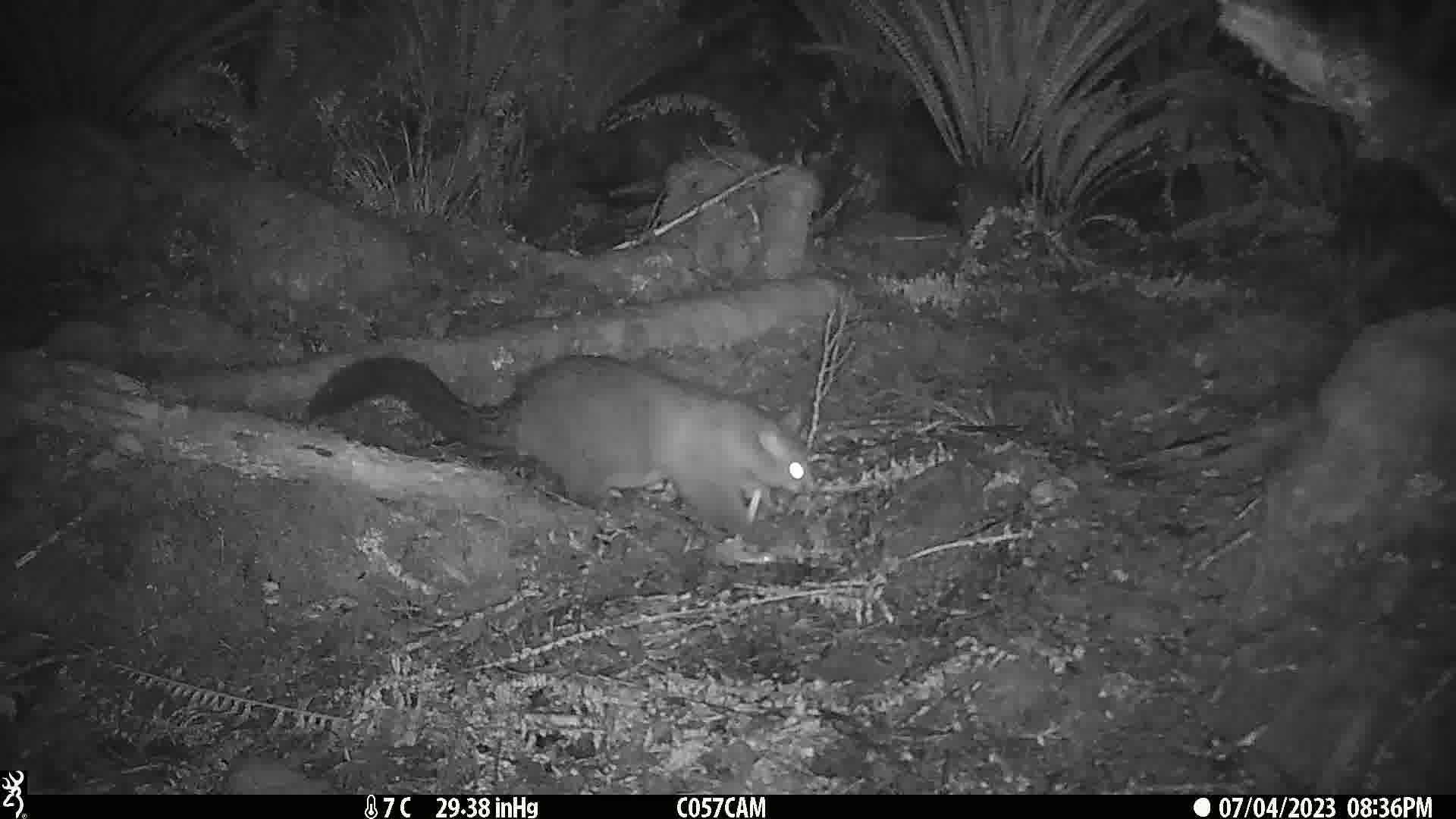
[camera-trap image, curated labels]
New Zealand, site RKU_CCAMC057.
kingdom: Animalia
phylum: Chordata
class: Mammalia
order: Diprotodontia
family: Phalangeridae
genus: Trichosurus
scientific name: Trichosurus vulpecula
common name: common brushtail possum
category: possum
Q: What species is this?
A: Possum (common brushtail possum) (Trichosurus vulpecula).